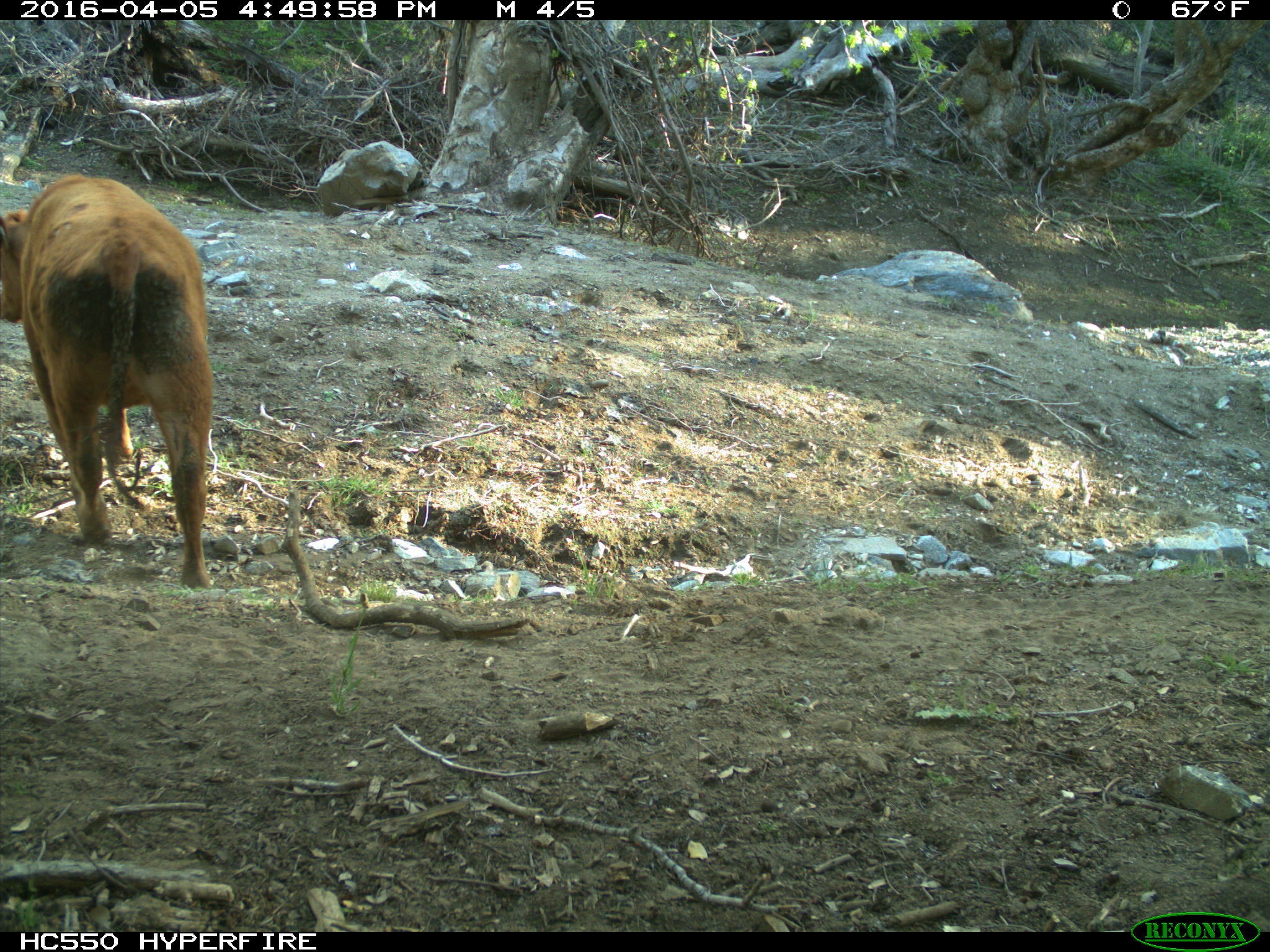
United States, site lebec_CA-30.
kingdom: Animalia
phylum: Chordata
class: Mammalia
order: Artiodactyla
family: Bovidae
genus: Bos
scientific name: Bos taurus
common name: domestic cow